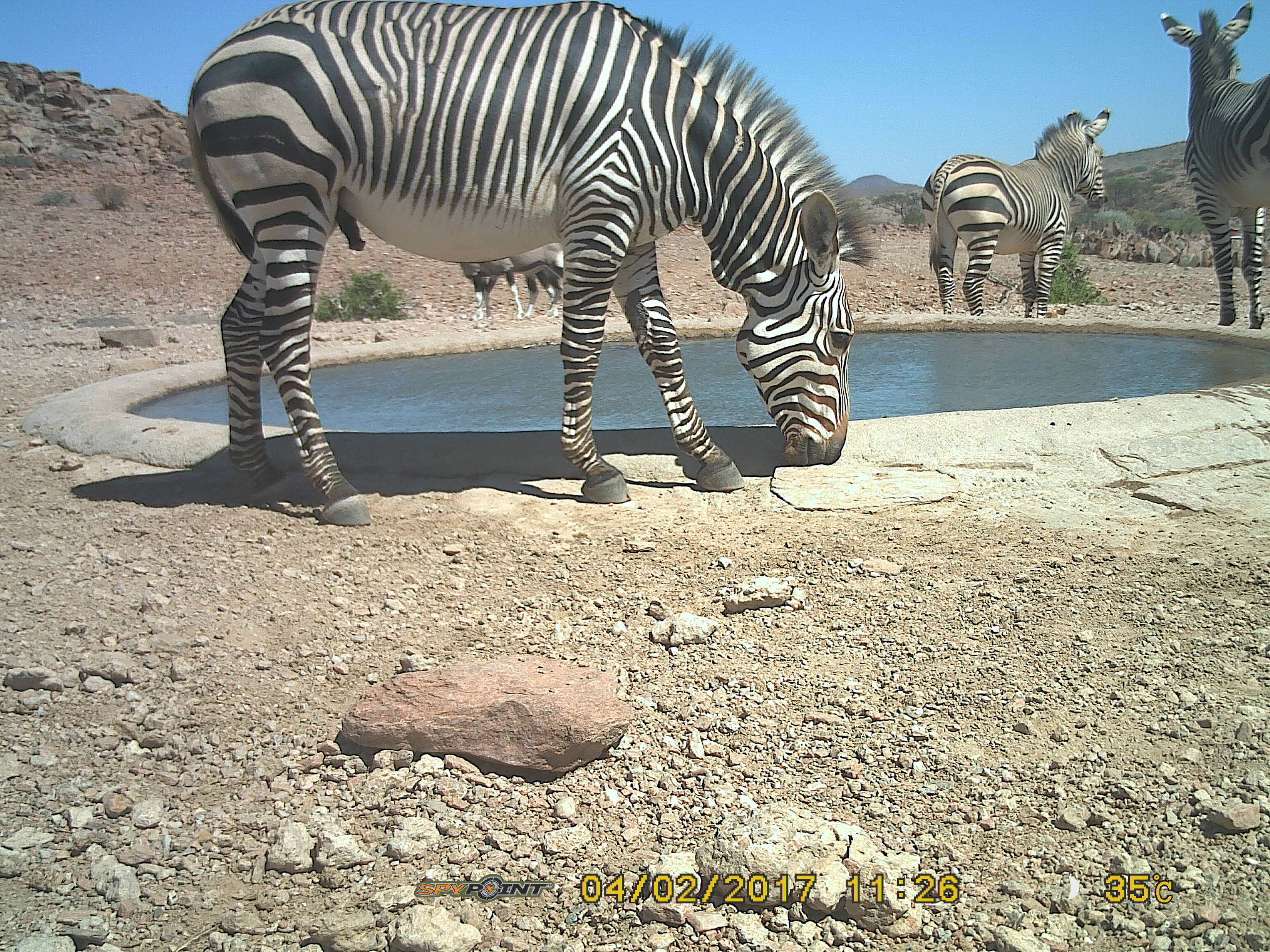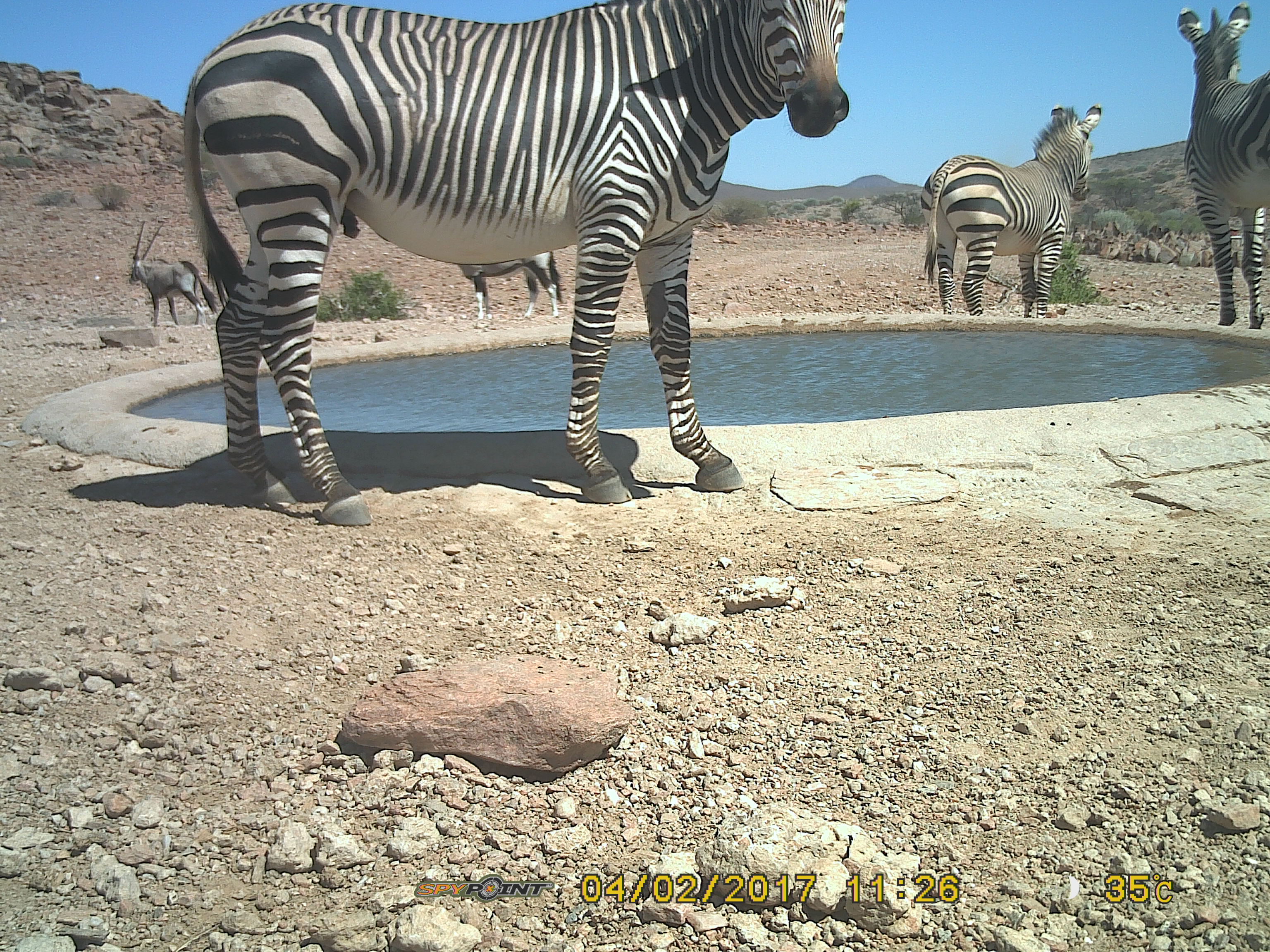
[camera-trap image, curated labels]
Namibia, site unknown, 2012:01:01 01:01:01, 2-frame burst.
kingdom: Animalia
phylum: Chordata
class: Mammalia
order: Perissodactyla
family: Equidae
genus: Equus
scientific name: Equus zebra hartmannae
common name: hartmann's mountain zebra